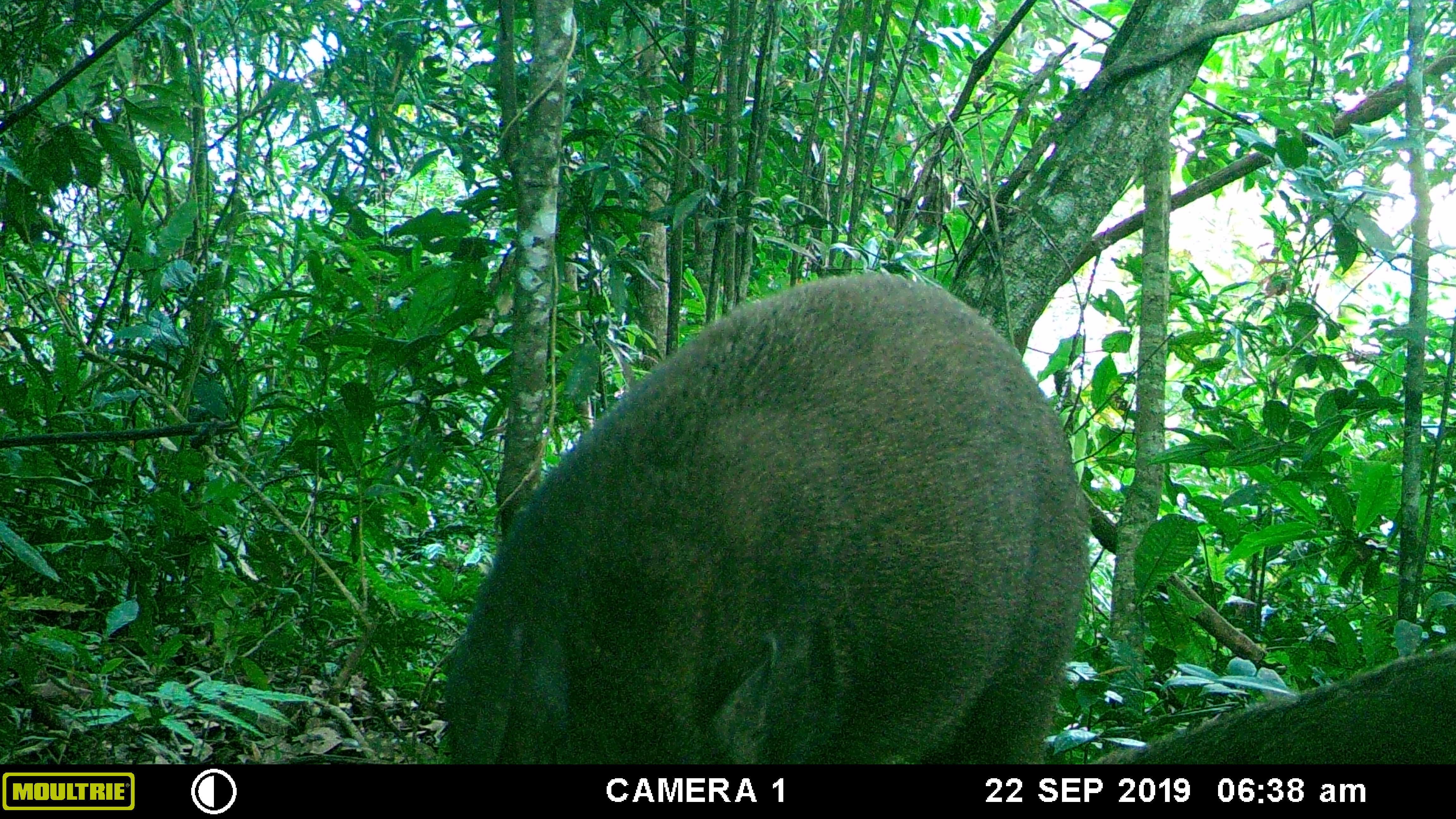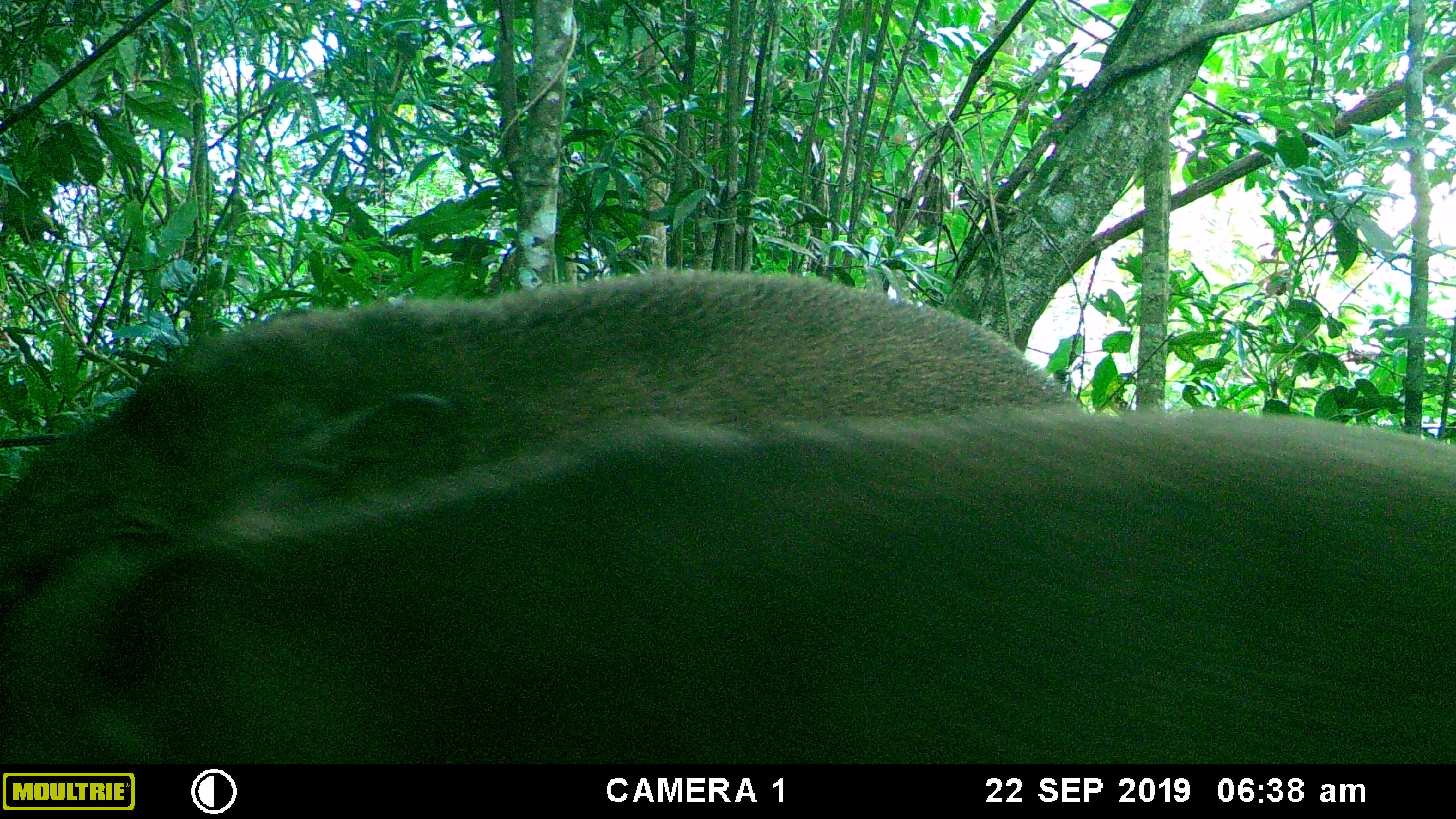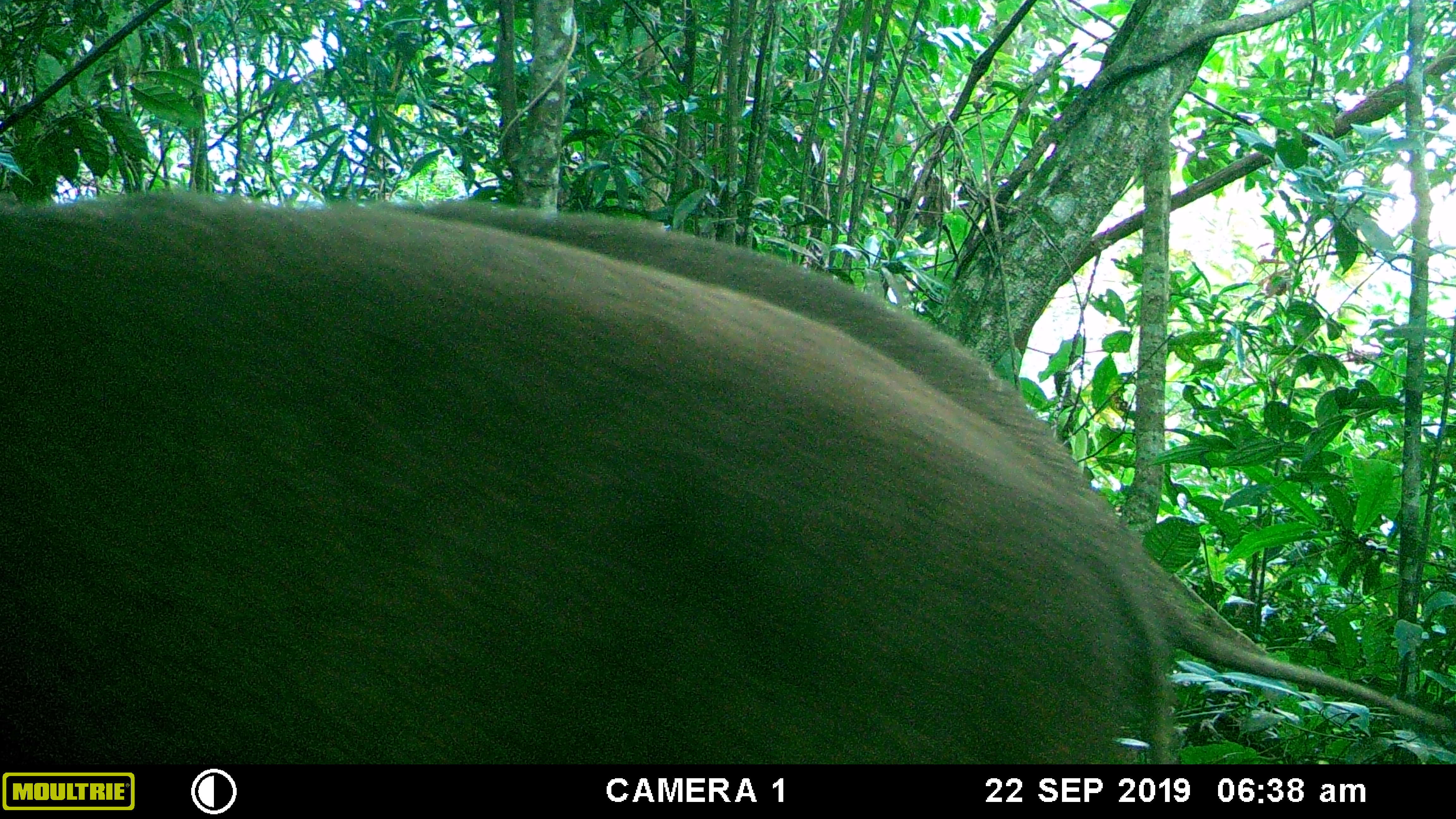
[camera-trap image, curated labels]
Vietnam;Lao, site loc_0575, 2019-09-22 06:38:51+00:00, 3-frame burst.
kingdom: Animalia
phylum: Chordata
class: Mammalia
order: Artiodactyla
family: Suidae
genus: Sus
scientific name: Sus scrofa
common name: eurasian wild pig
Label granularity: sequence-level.